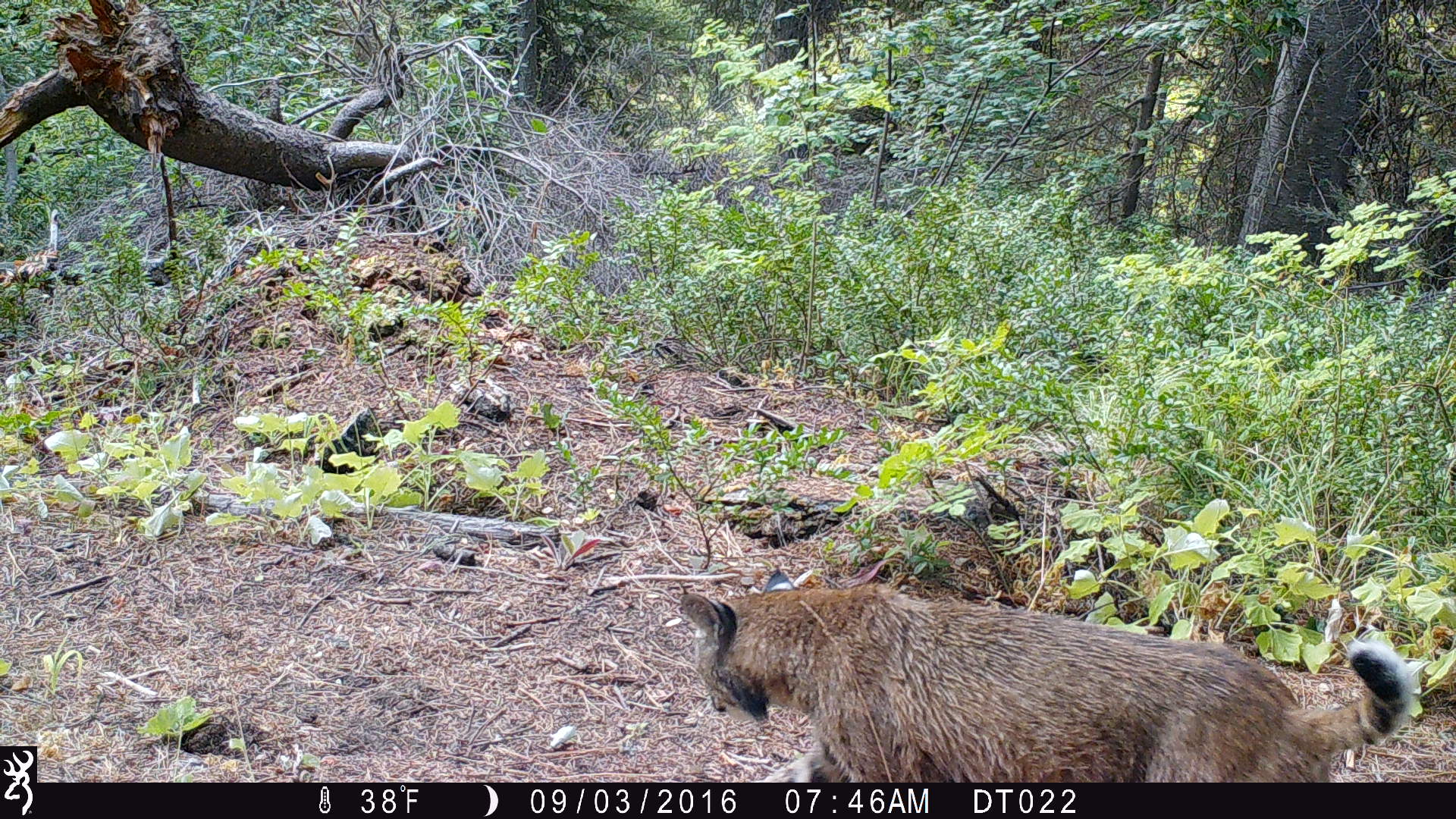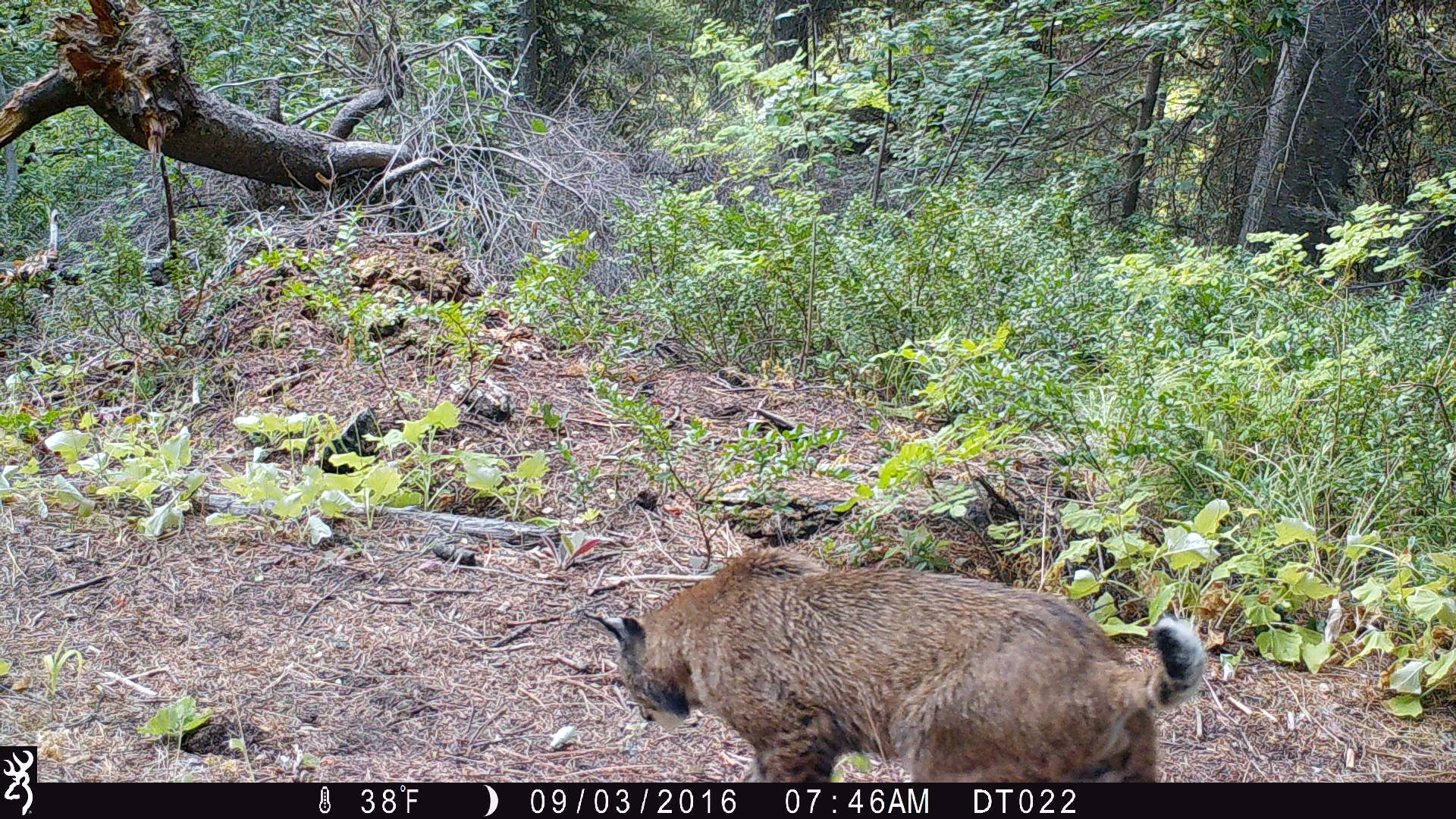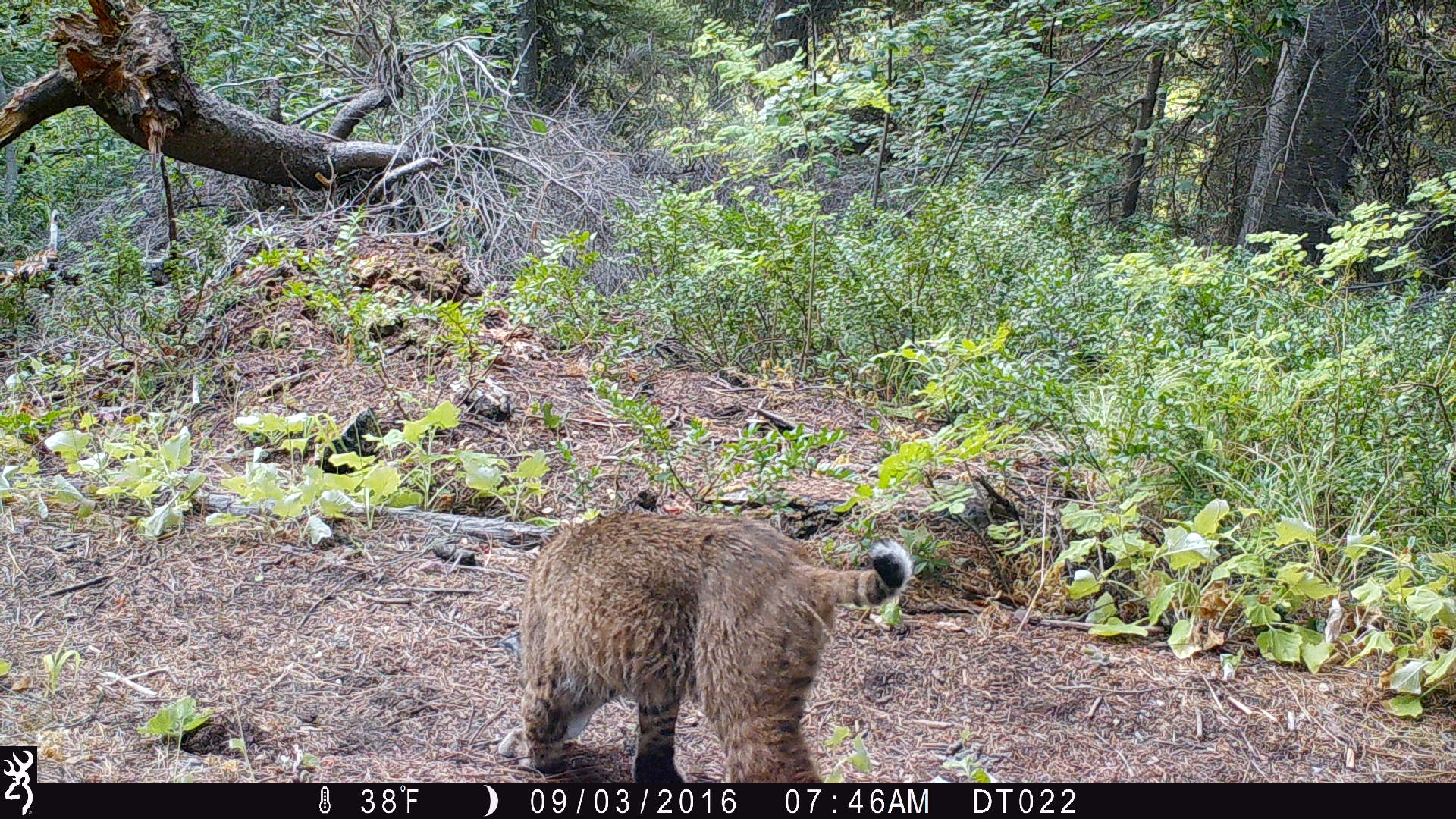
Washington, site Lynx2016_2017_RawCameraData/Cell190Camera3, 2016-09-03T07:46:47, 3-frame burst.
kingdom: Animalia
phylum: Chordata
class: Mammalia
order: Carnivora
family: Felidae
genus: Lynx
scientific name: Lynx rufus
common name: bobcat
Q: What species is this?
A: Lynx rufus (bobcat).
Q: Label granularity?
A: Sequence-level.